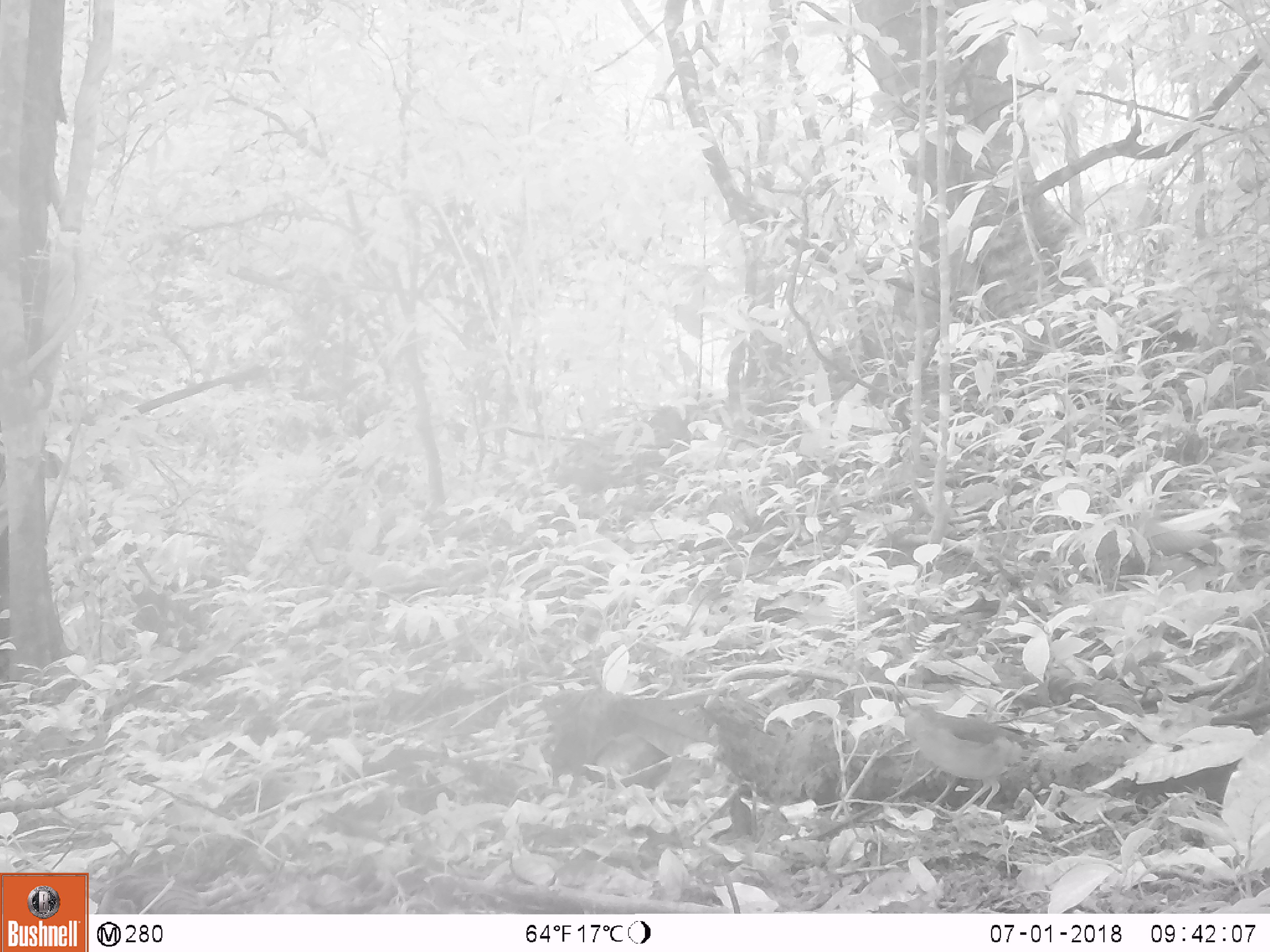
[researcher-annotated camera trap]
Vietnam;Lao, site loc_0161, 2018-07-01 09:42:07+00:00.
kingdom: Animalia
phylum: Chordata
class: Aves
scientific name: Aves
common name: bird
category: unidentified bird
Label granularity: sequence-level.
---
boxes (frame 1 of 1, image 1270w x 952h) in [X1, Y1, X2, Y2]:
unidentified bird: [900, 703, 1049, 816]